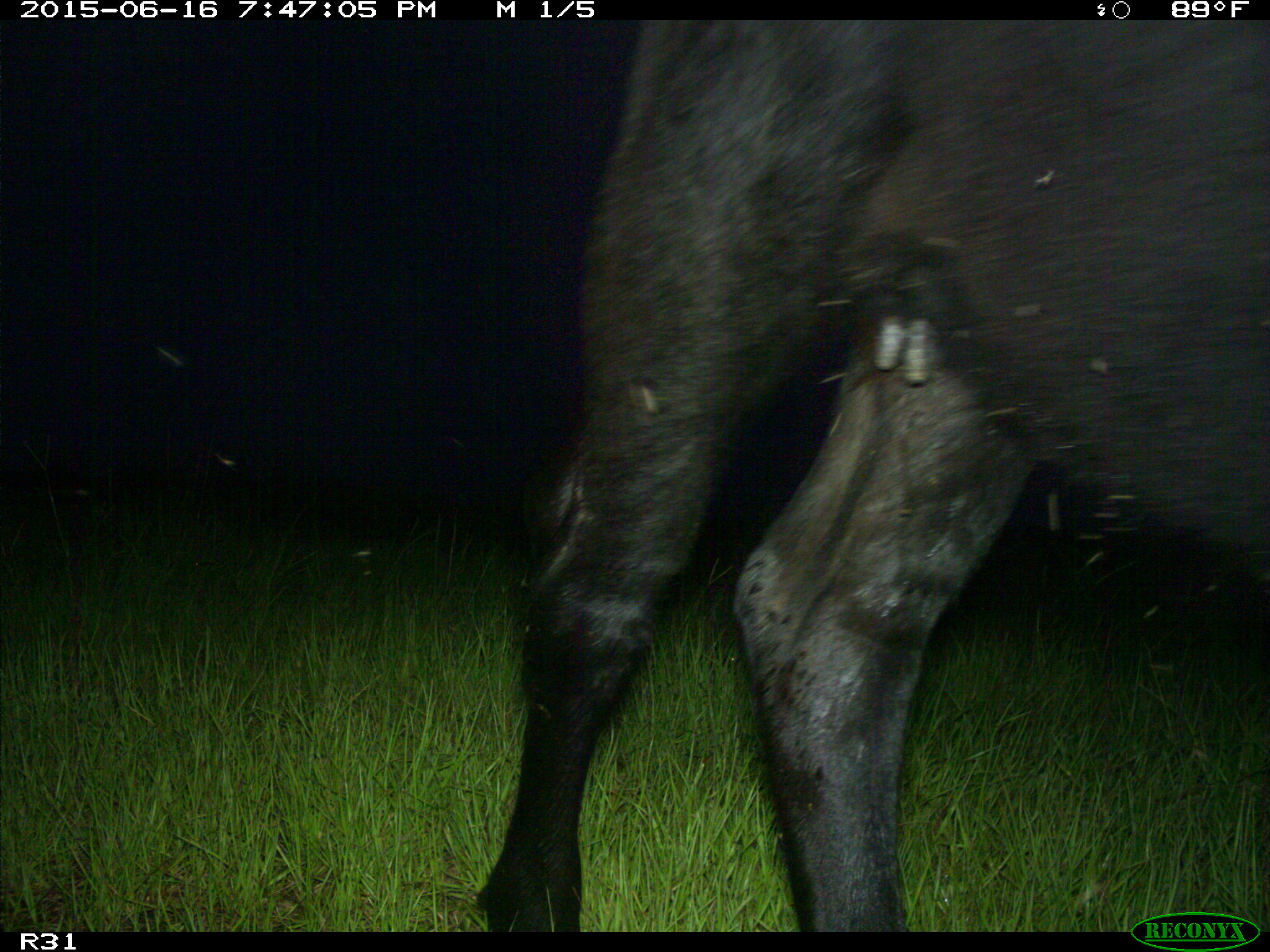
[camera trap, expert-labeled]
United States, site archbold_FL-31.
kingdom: Animalia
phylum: Chordata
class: Mammalia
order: Artiodactyla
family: Bovidae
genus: Bos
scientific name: Bos taurus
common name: domestic cow